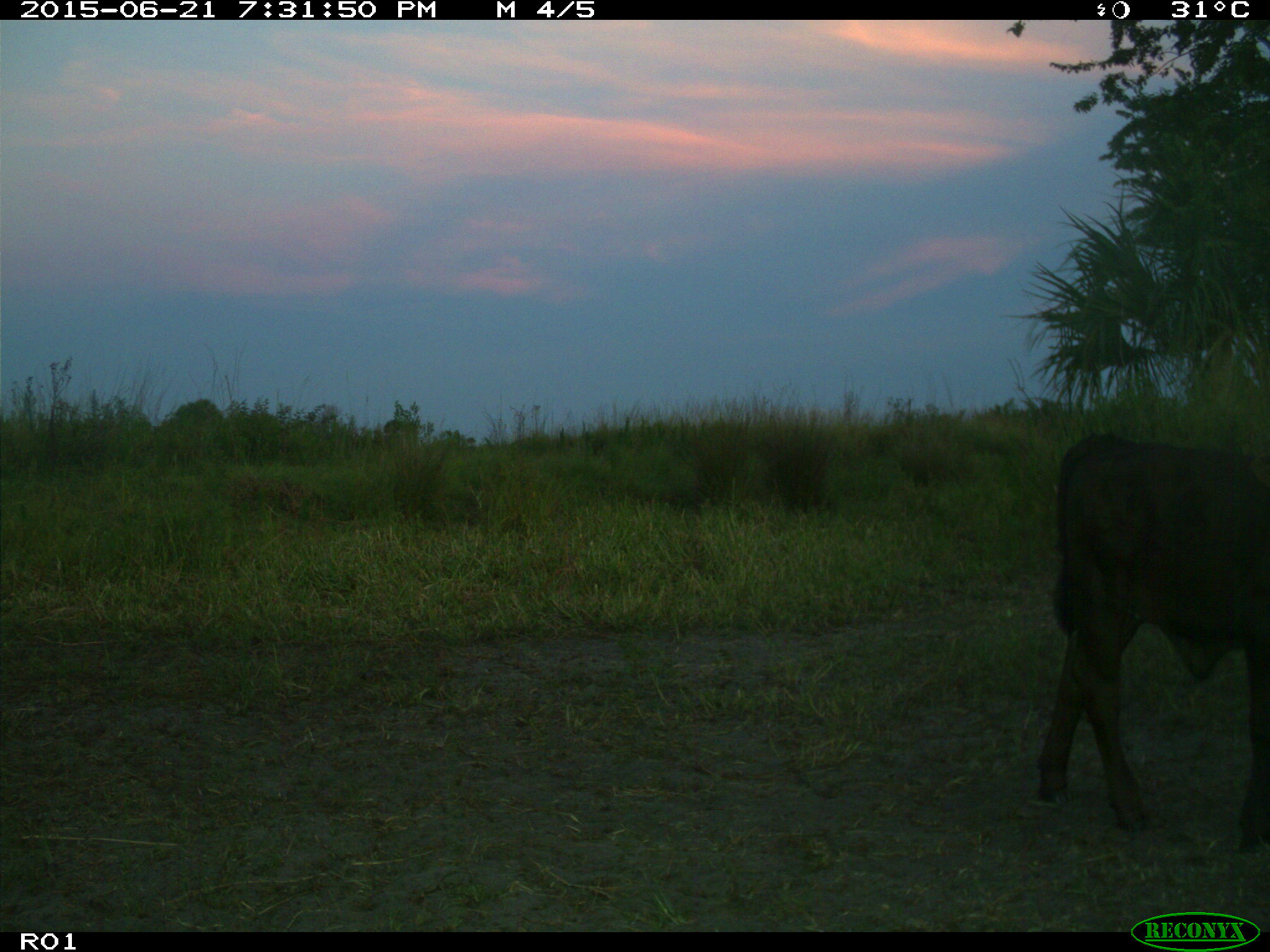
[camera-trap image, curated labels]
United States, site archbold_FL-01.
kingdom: Animalia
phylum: Chordata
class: Mammalia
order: Artiodactyla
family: Bovidae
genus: Bos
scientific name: Bos taurus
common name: domestic cow